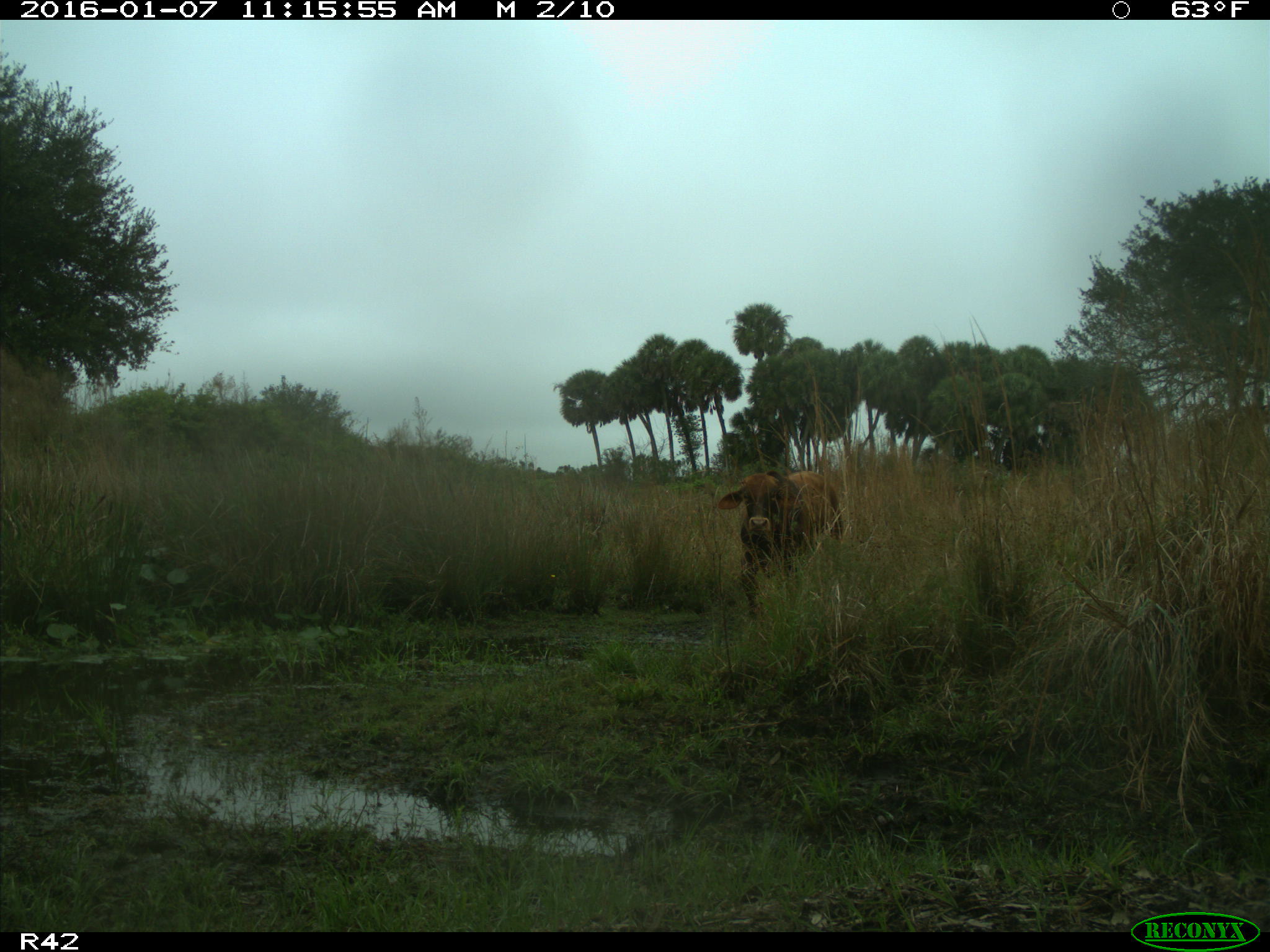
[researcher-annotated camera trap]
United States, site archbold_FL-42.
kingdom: Animalia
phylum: Chordata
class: Mammalia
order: Artiodactyla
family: Bovidae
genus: Bos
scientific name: Bos taurus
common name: domestic cow